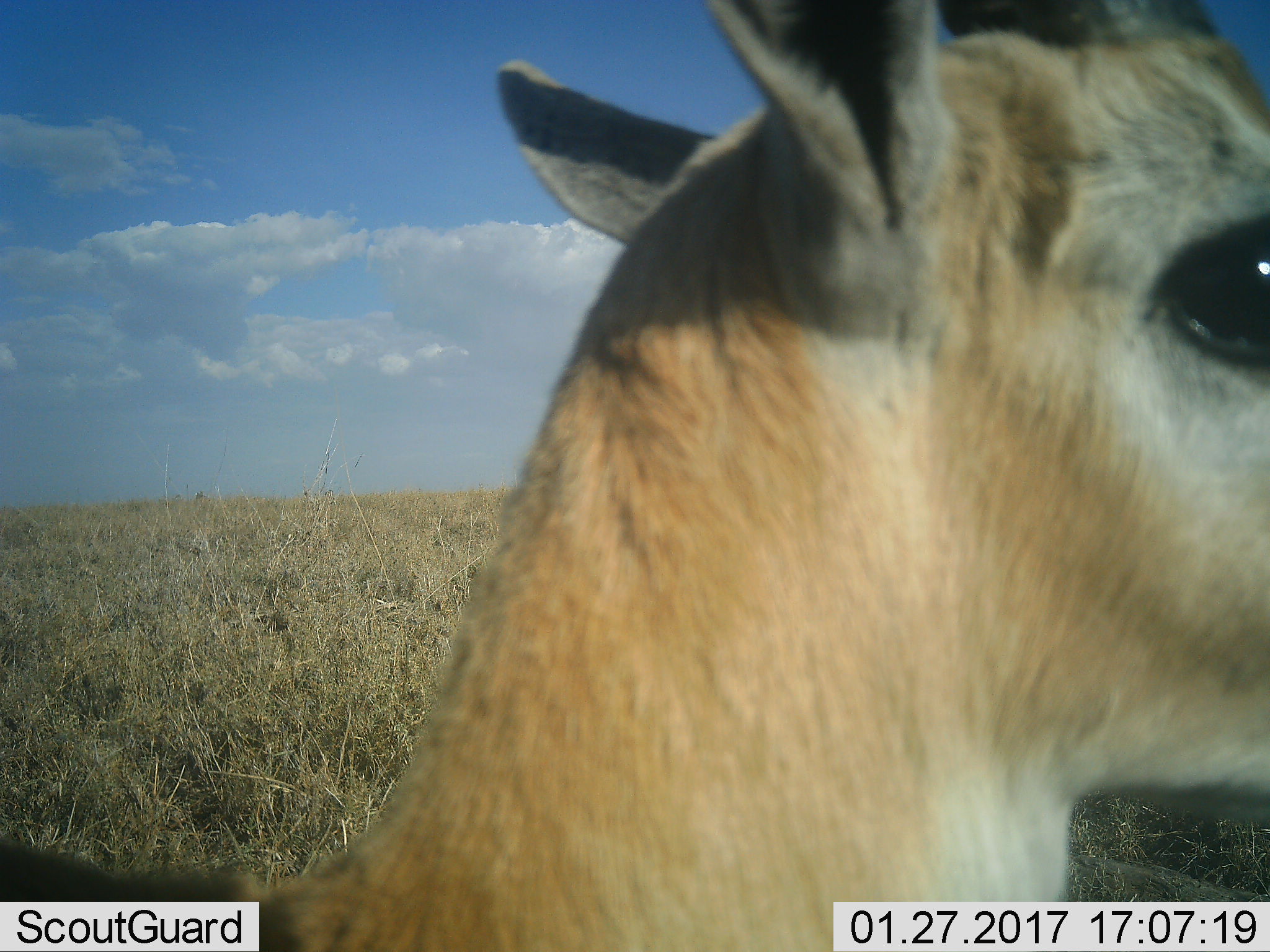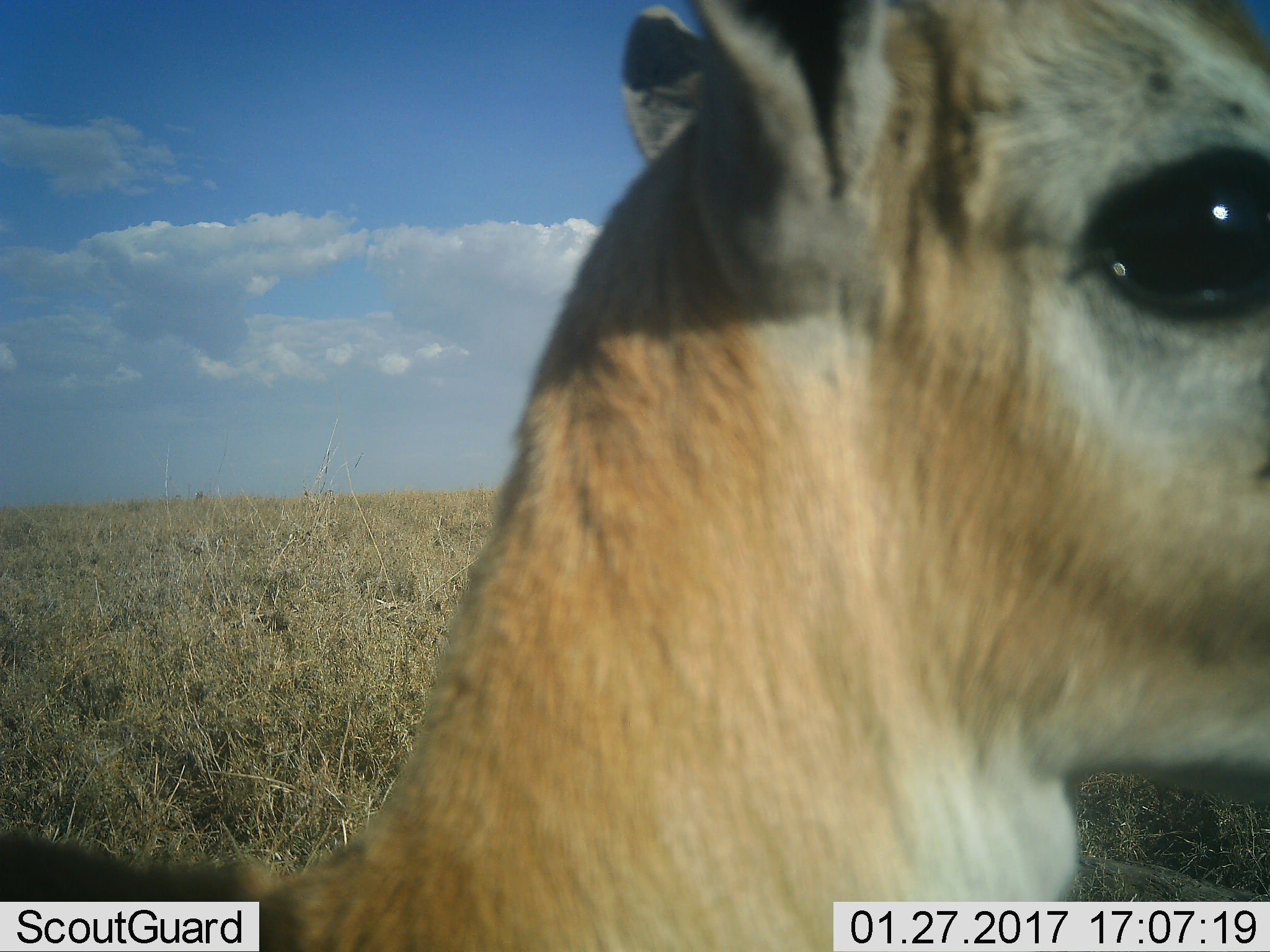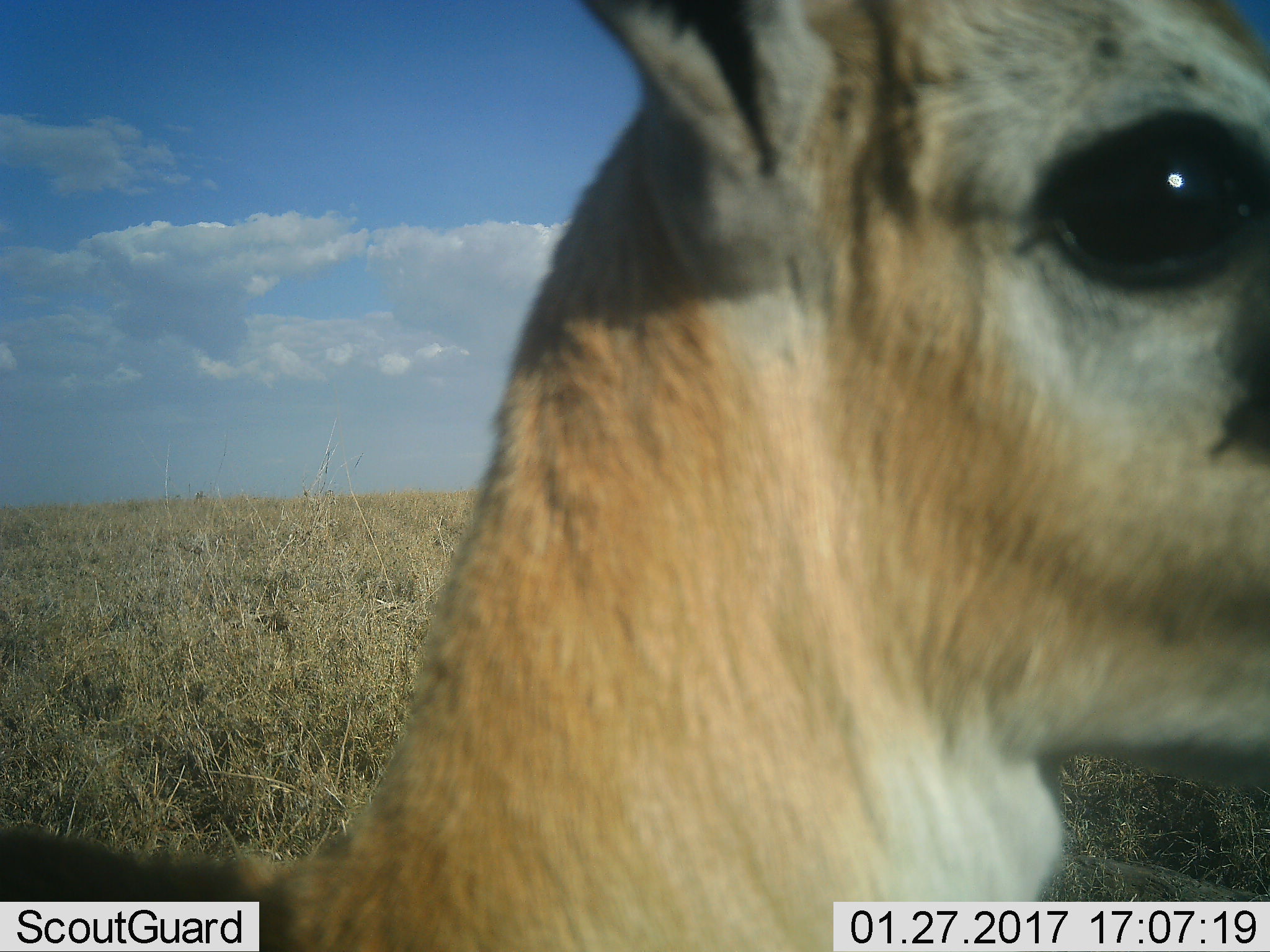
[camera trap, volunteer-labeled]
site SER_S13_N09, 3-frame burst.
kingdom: Animalia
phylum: Chordata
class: Mammalia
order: Artiodactyla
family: Bovidae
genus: Eudorcas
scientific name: Eudorcas thomsonii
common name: thomson's gazelle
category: gazellethomsons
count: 1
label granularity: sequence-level